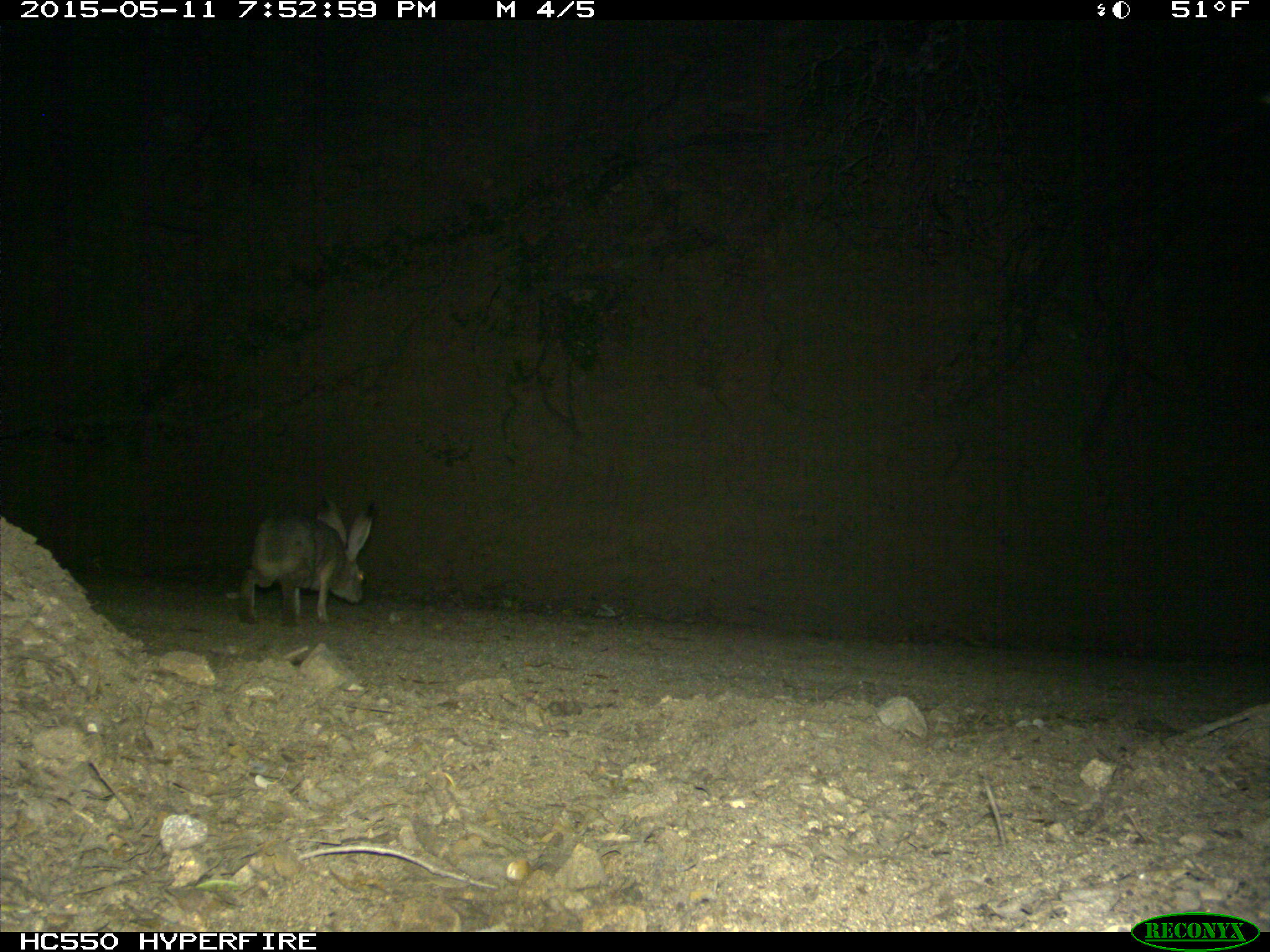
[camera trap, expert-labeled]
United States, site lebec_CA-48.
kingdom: Animalia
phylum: Chordata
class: Mammalia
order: Lagomorpha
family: Leporidae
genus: Lepus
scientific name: Lepus californicus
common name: black-tailed jackrabbit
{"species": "Lepus californicus (black-tailed jackrabbit)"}